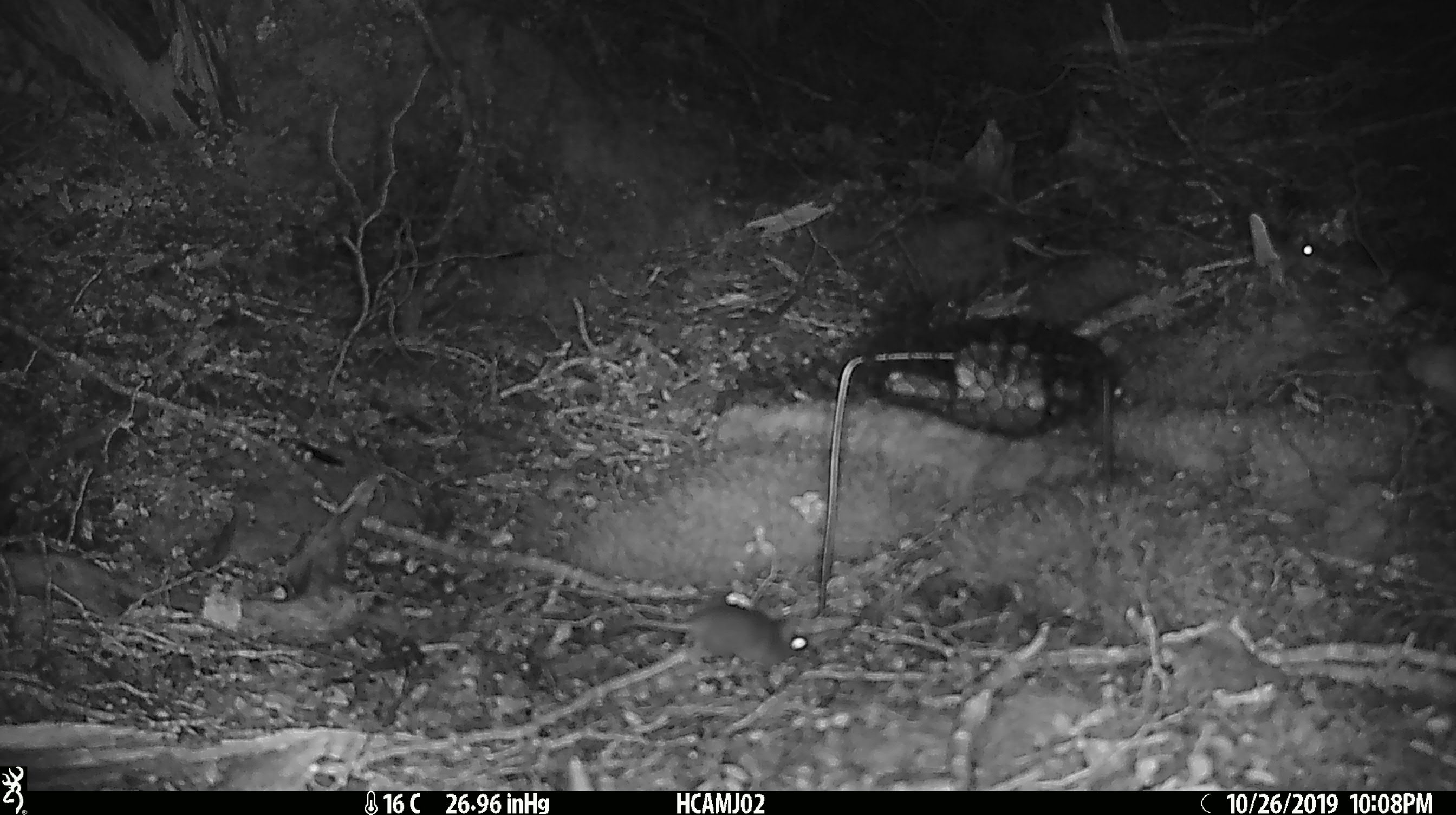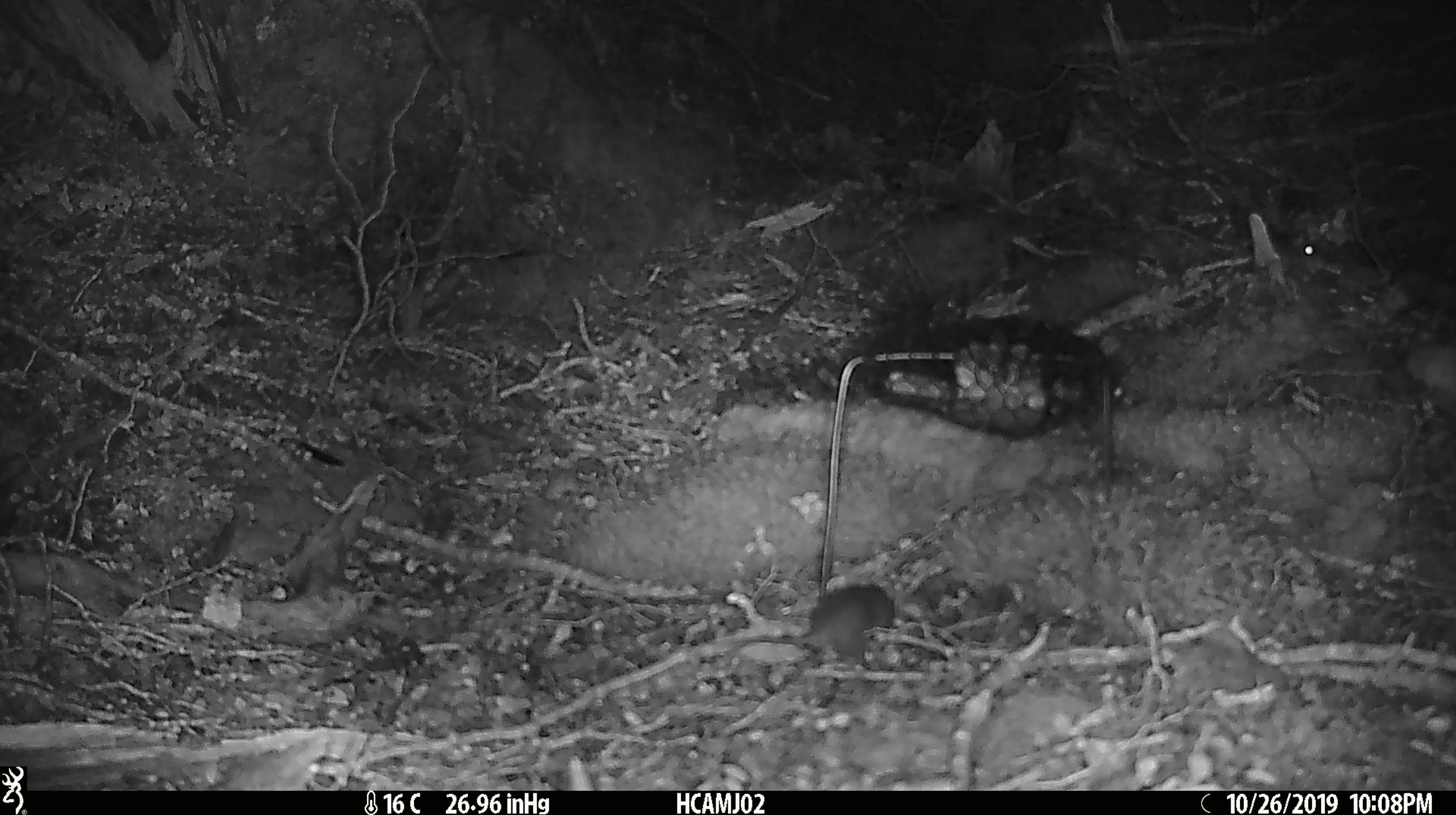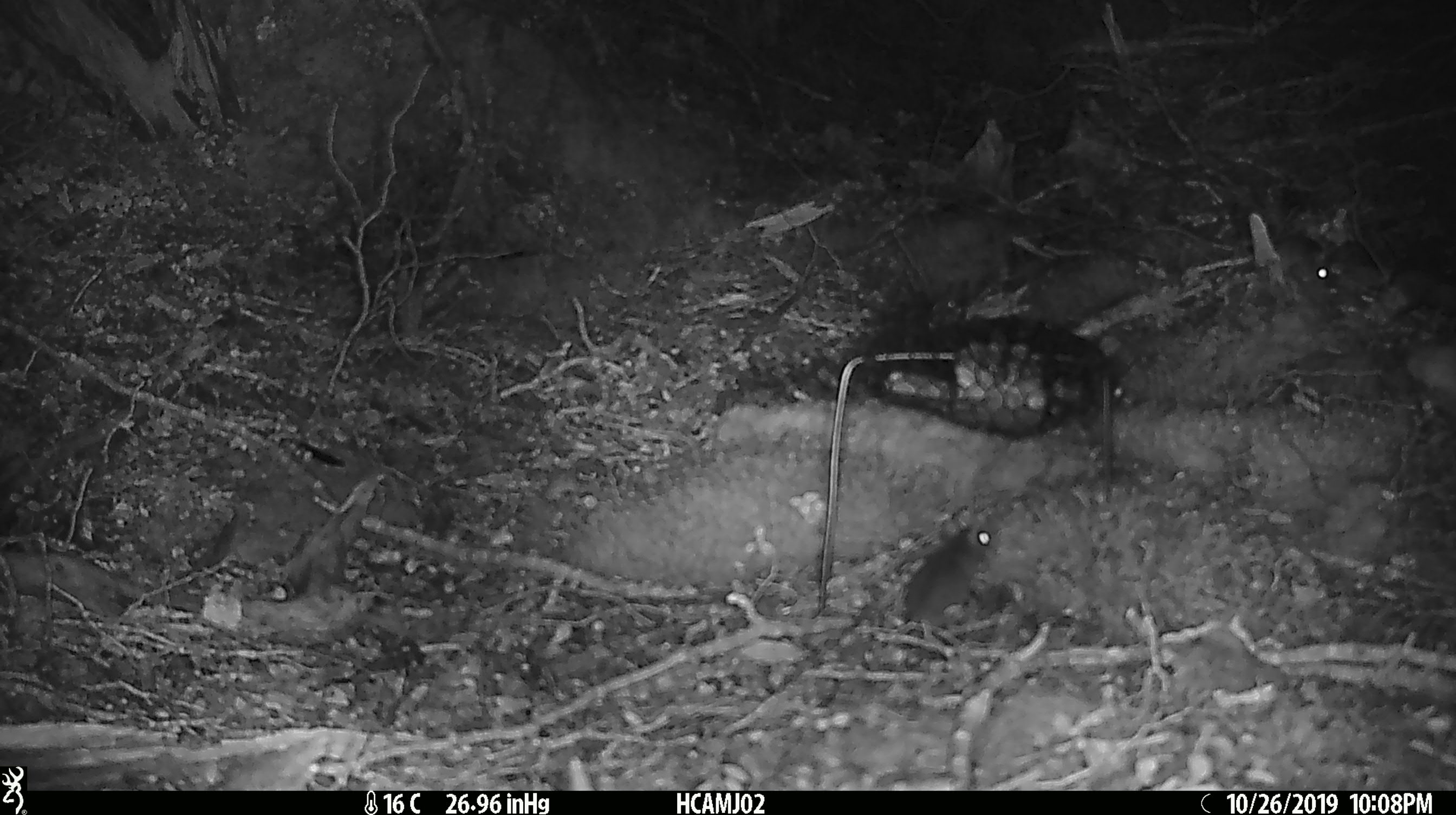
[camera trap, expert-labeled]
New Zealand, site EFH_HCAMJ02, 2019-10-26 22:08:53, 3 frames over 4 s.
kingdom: Animalia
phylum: Chordata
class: Mammalia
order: Rodentia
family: Muridae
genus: Mus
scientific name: Mus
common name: mouse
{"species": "mouse (Mus)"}